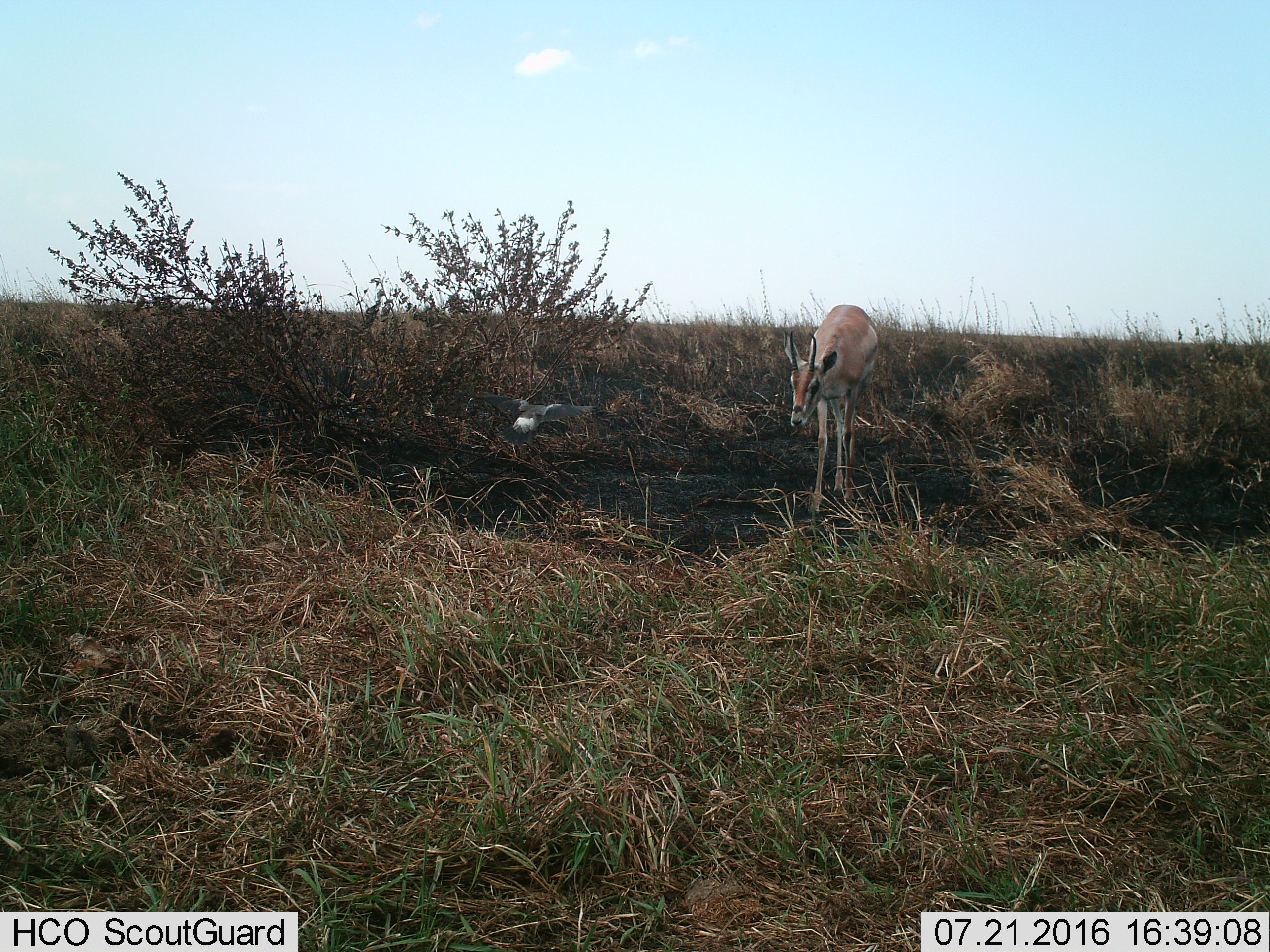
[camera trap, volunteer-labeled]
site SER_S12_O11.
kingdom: Animalia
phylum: Chordata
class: Aves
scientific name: Aves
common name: bird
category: birdother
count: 1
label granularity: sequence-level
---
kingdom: Animalia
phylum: Chordata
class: Mammalia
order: Artiodactyla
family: Bovidae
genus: Nanger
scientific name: Nanger granti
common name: grant's gazelle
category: gazellegrants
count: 1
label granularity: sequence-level